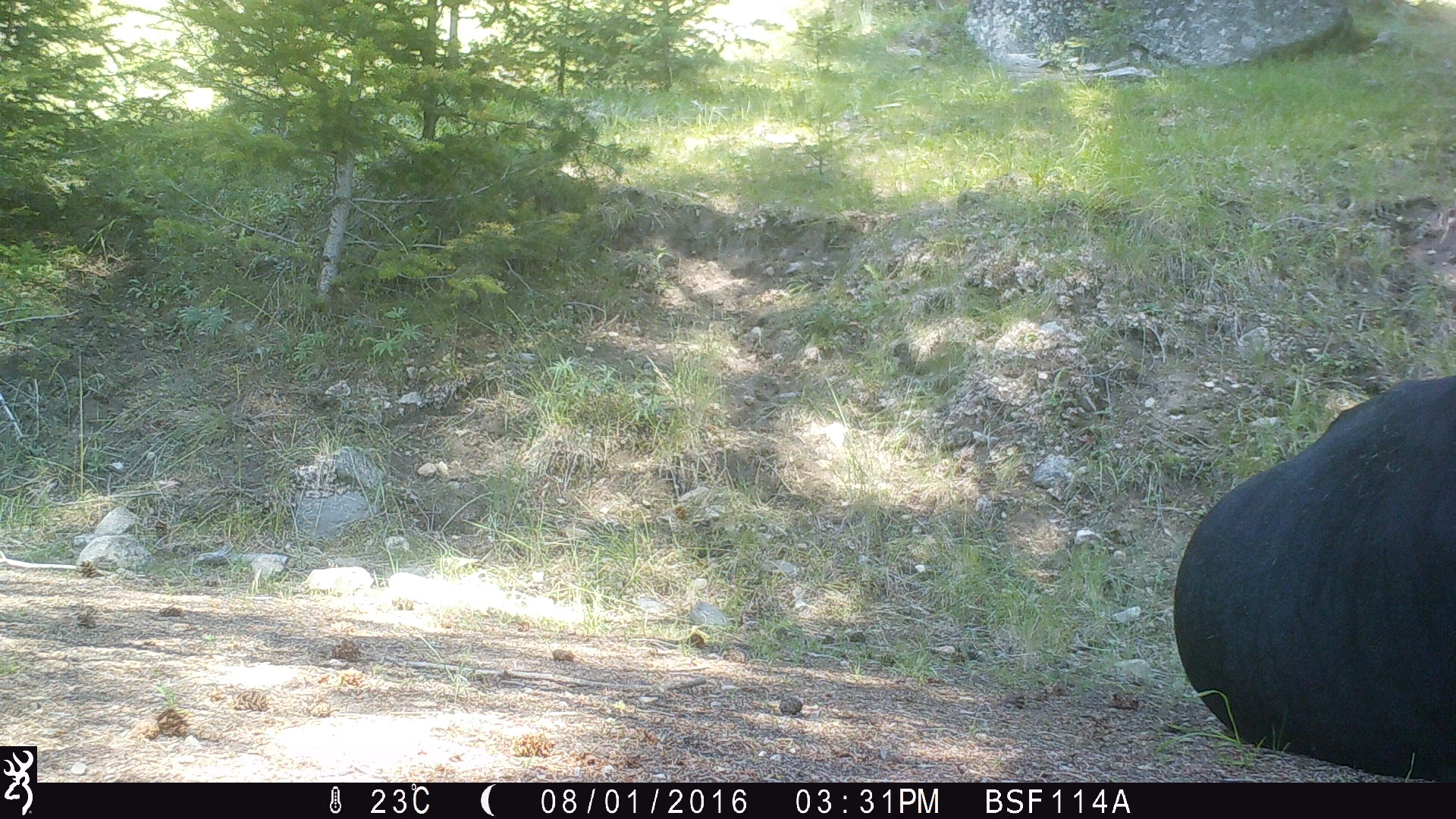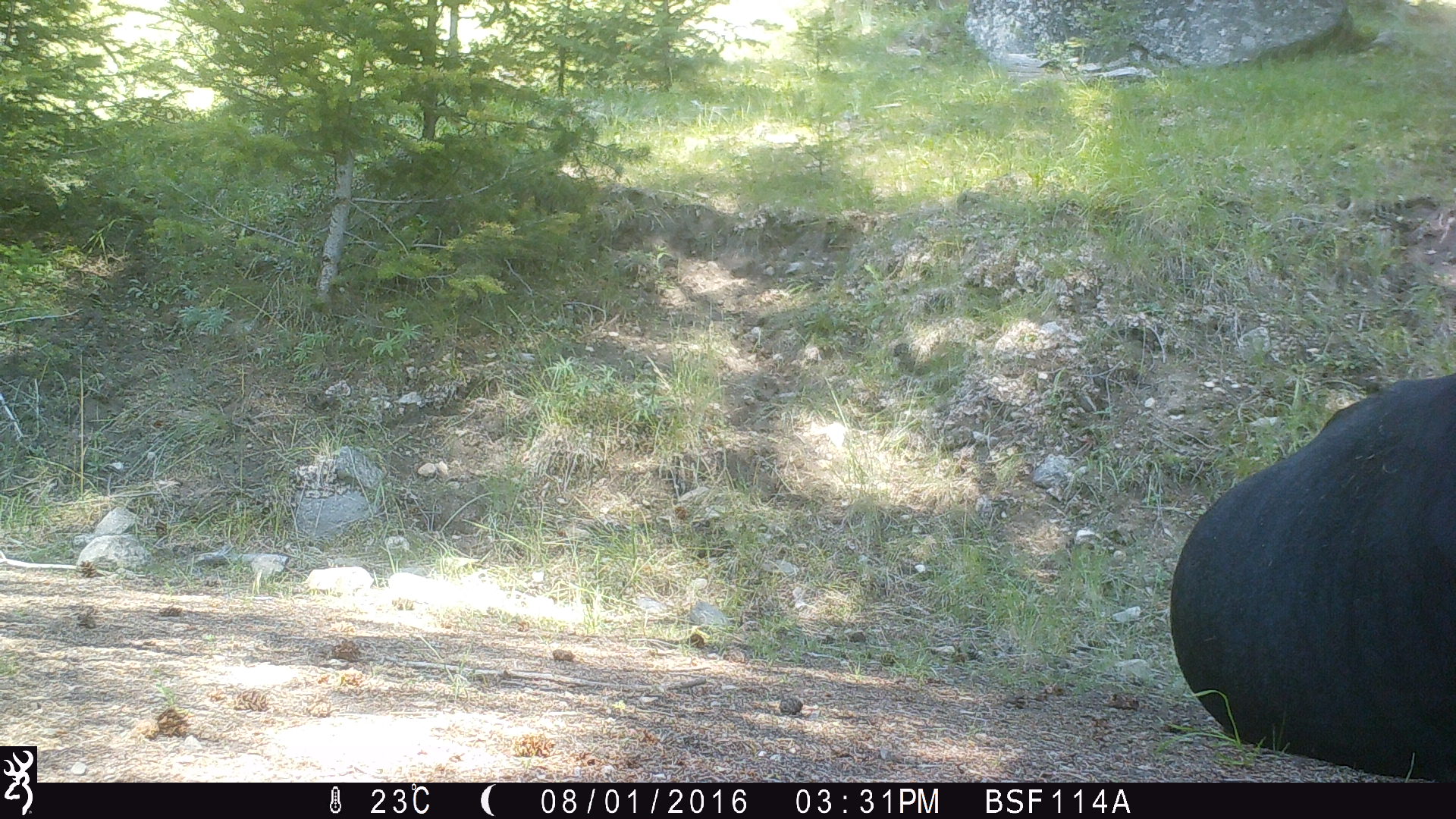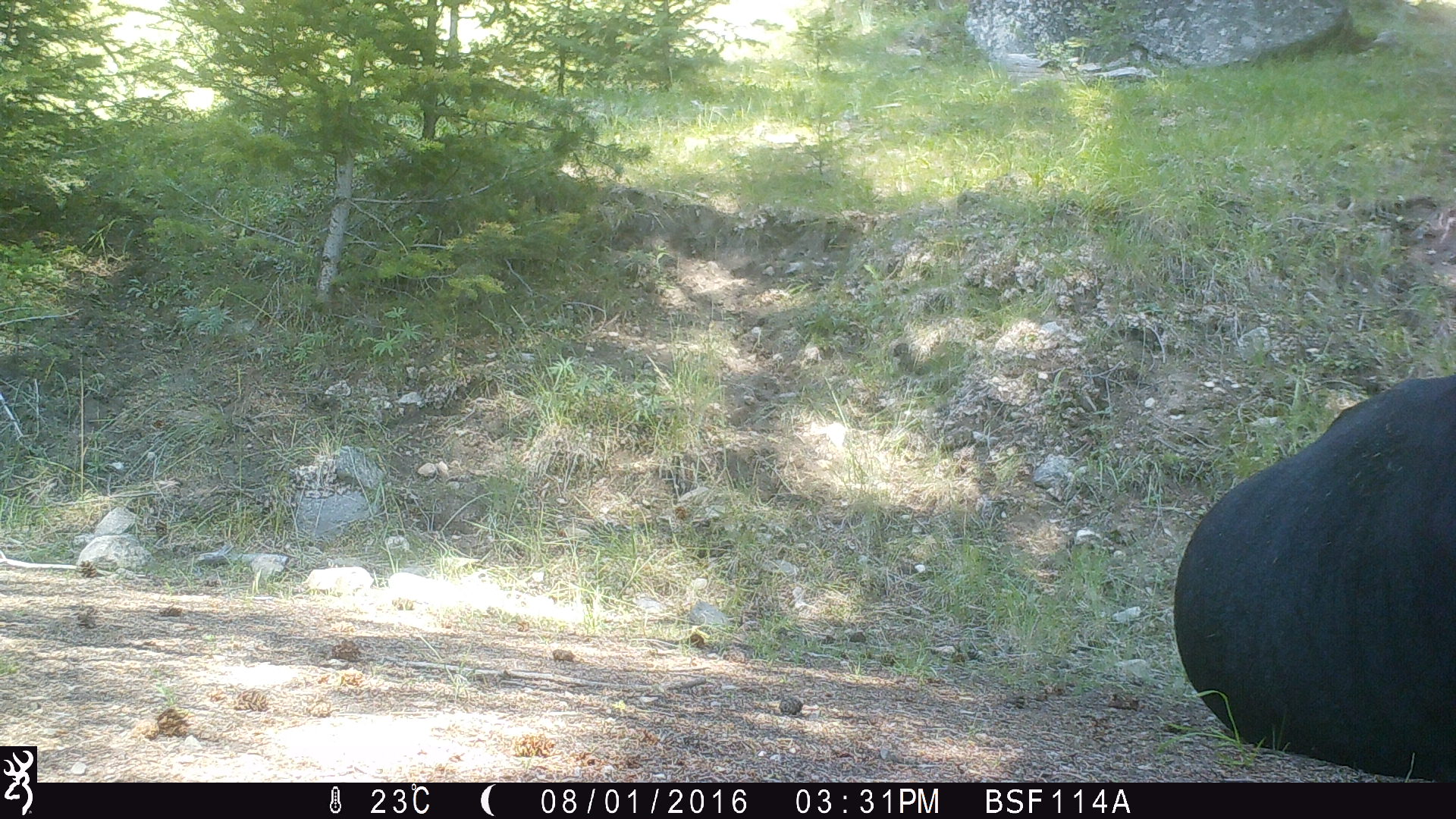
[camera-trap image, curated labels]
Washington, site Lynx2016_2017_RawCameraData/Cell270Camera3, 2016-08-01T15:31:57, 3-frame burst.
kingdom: Animalia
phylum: Chordata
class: Mammalia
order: Artiodactyla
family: Bovidae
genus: Bos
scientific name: Bos taurus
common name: domestic cattle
Domestic cattle (Bos taurus). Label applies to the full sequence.